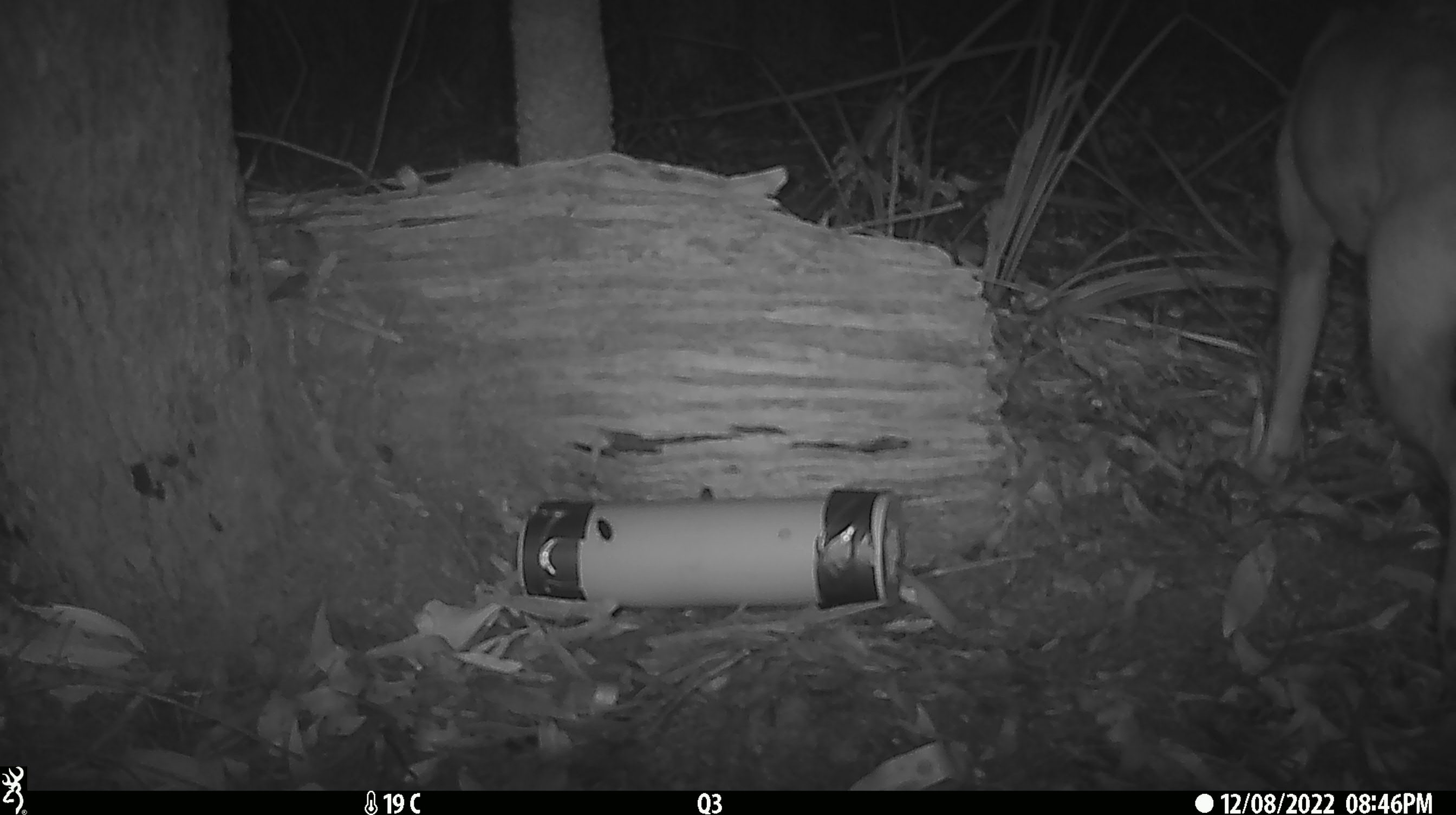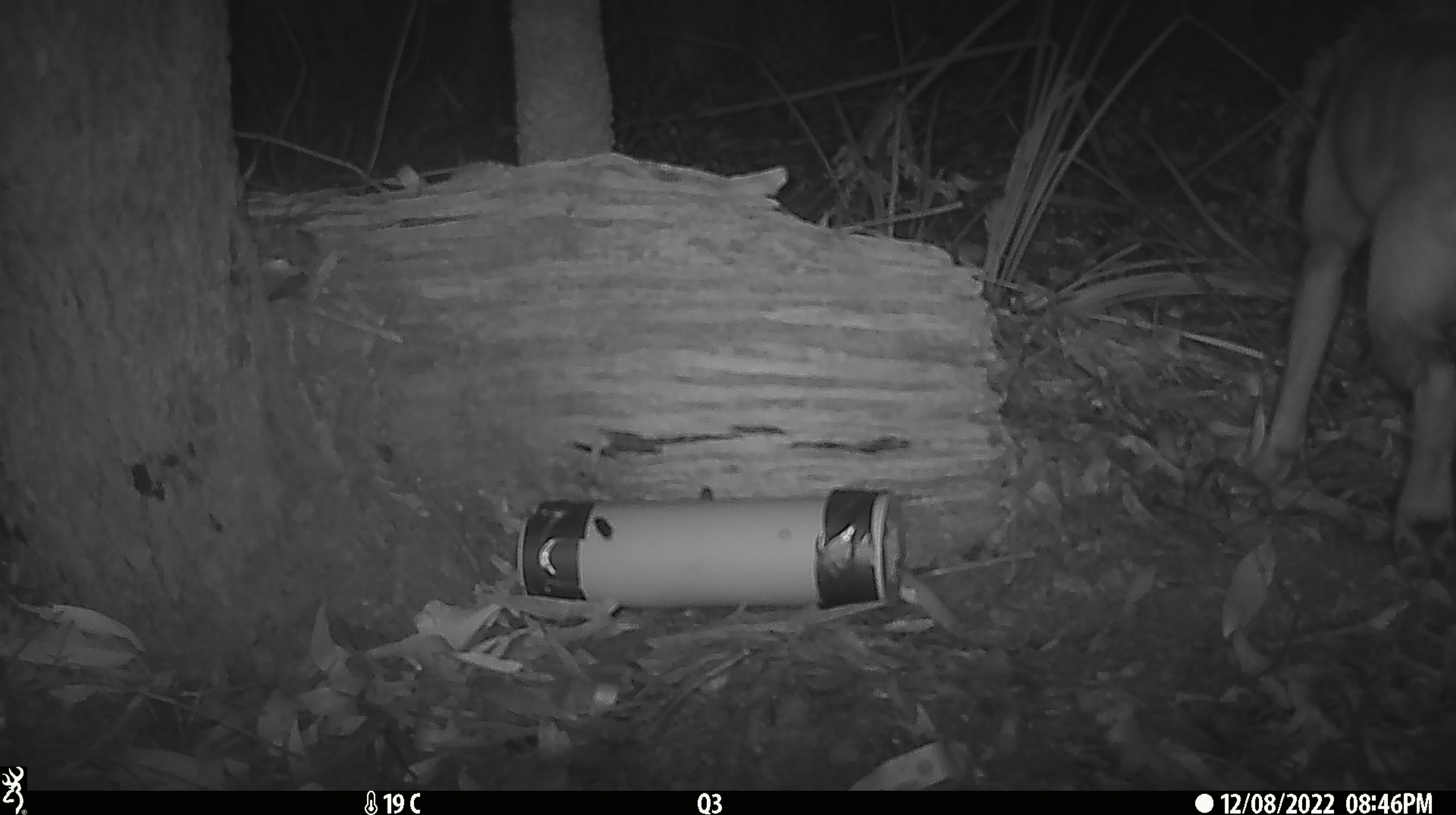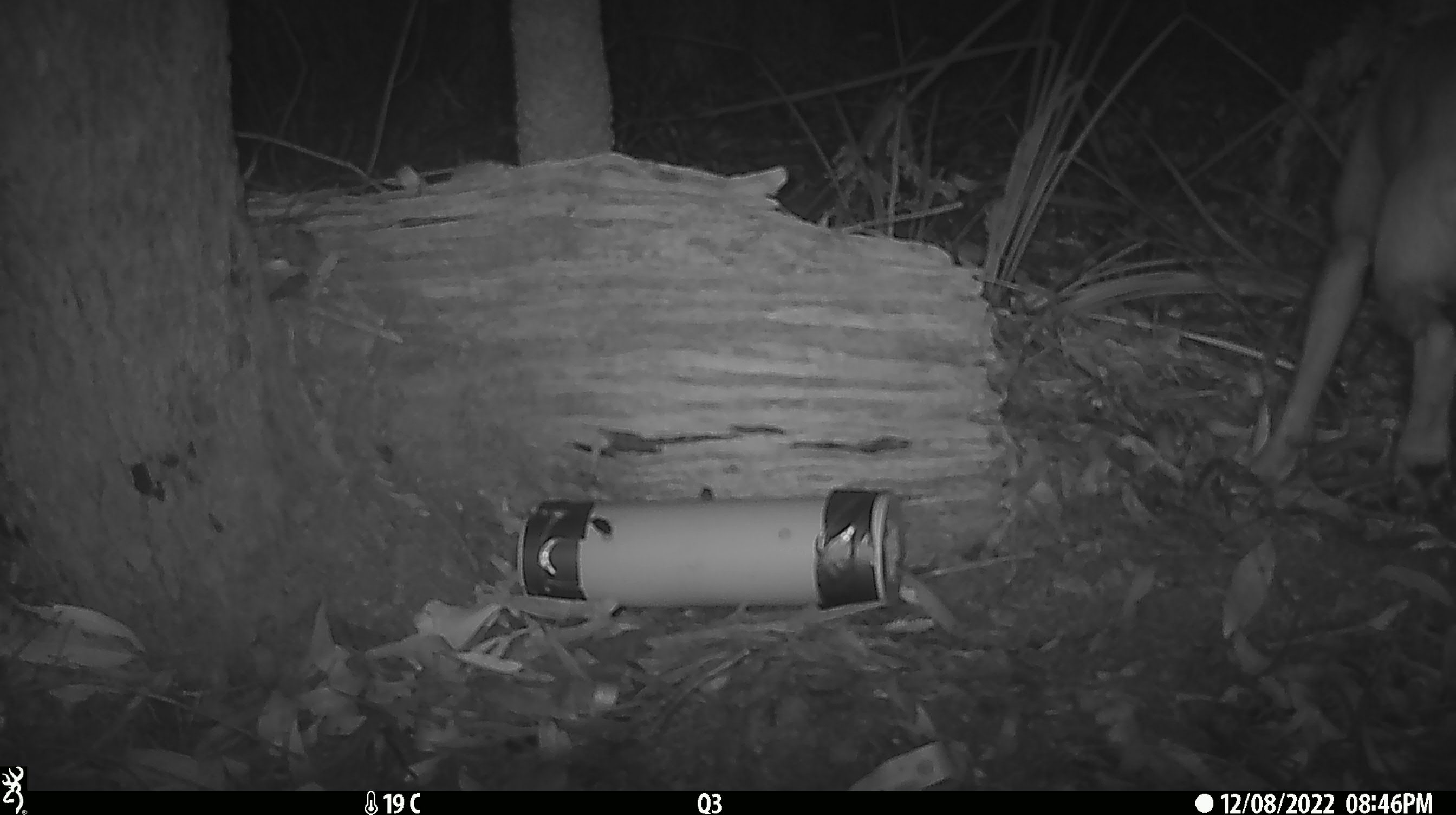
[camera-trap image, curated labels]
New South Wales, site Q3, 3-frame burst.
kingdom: Animalia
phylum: Chordata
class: Mammalia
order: Carnivora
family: Canidae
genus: Canis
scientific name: Canis familiaris dingo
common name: dingo